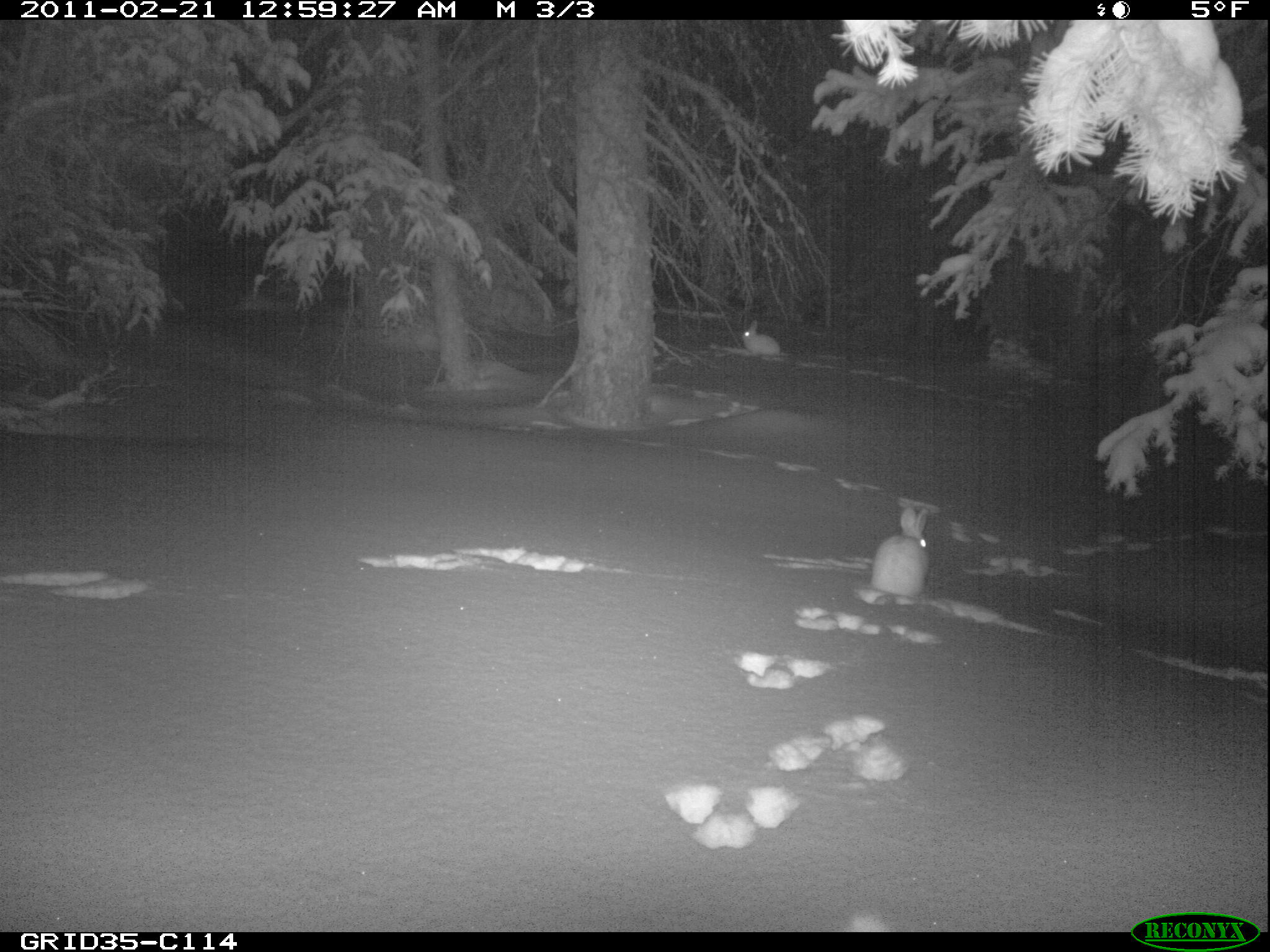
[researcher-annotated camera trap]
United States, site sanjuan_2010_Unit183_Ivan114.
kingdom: Animalia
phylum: Chordata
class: Mammalia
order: Lagomorpha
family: Leporidae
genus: Lepus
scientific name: Lepus americanus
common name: snowshoe hare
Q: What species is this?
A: Lepus americanus (snowshoe hare).